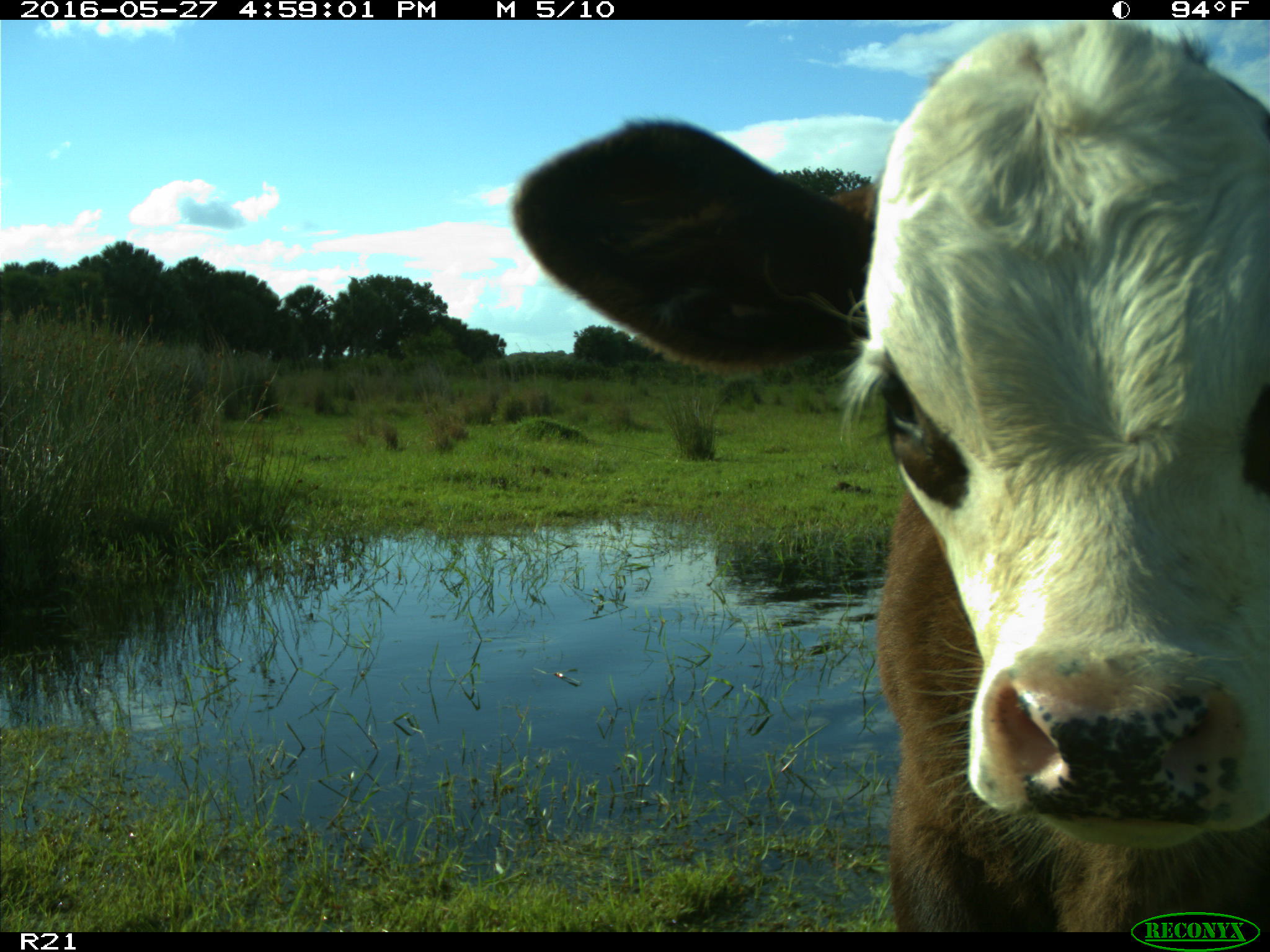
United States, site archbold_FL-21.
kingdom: Animalia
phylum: Chordata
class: Mammalia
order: Artiodactyla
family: Bovidae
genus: Bos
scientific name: Bos taurus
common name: domestic cow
Bos taurus (domestic cow).